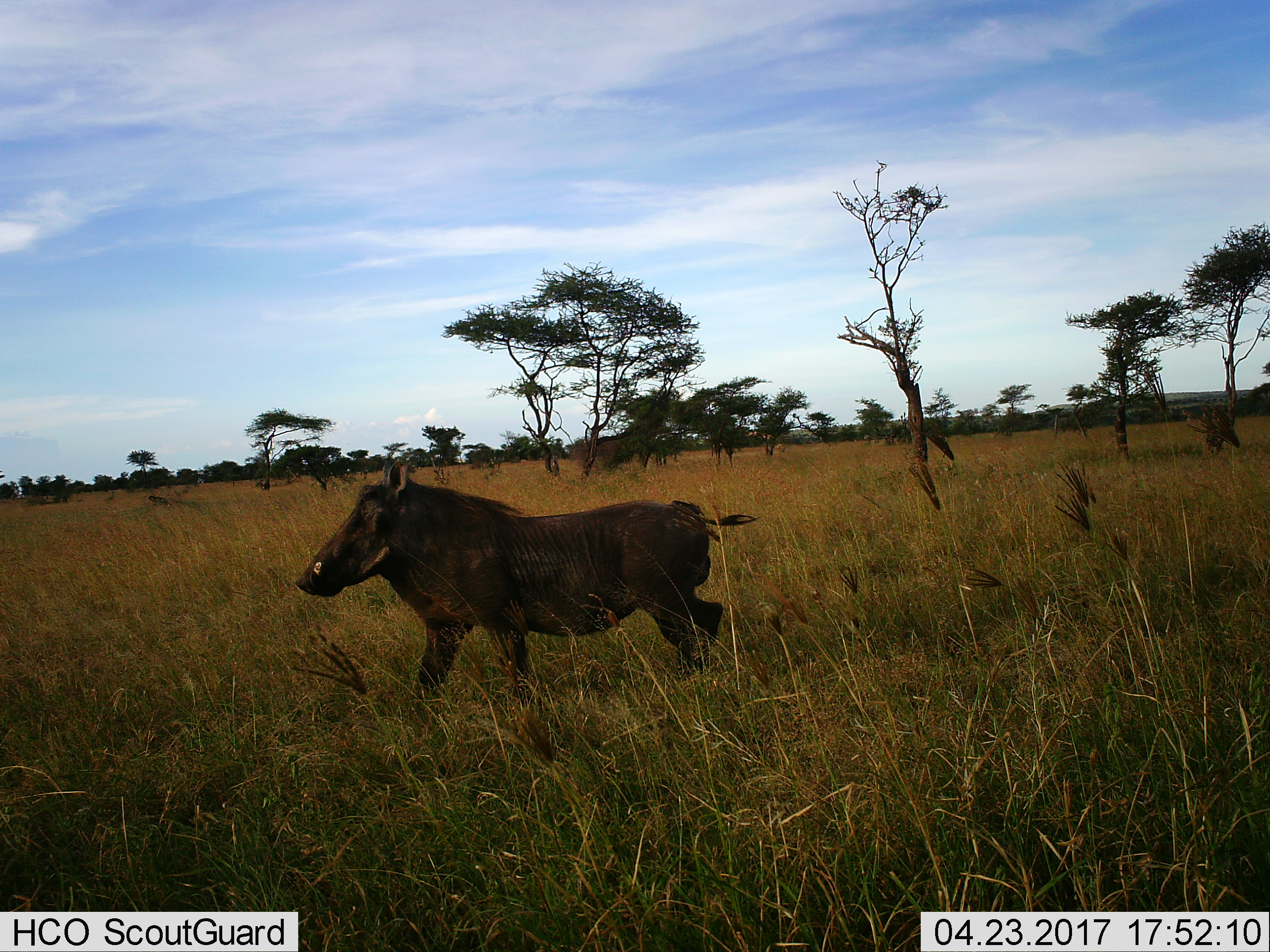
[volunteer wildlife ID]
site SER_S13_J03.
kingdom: Animalia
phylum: Chordata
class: Mammalia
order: Artiodactyla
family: Suidae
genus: Phacochoerus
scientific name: Phacochoerus africanus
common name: warthog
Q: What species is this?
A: Warthog (Phacochoerus africanus).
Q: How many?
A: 1.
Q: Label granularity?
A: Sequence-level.